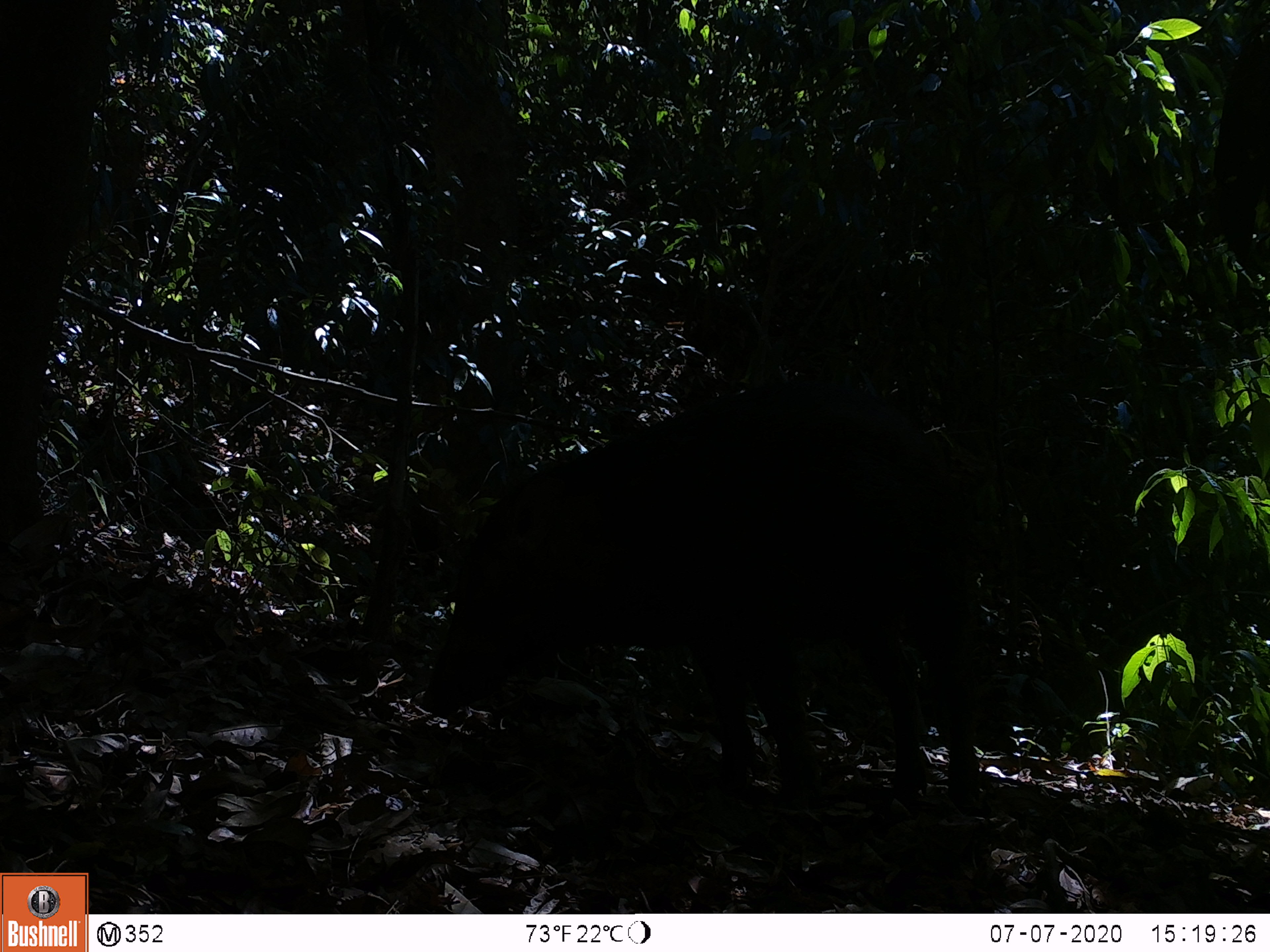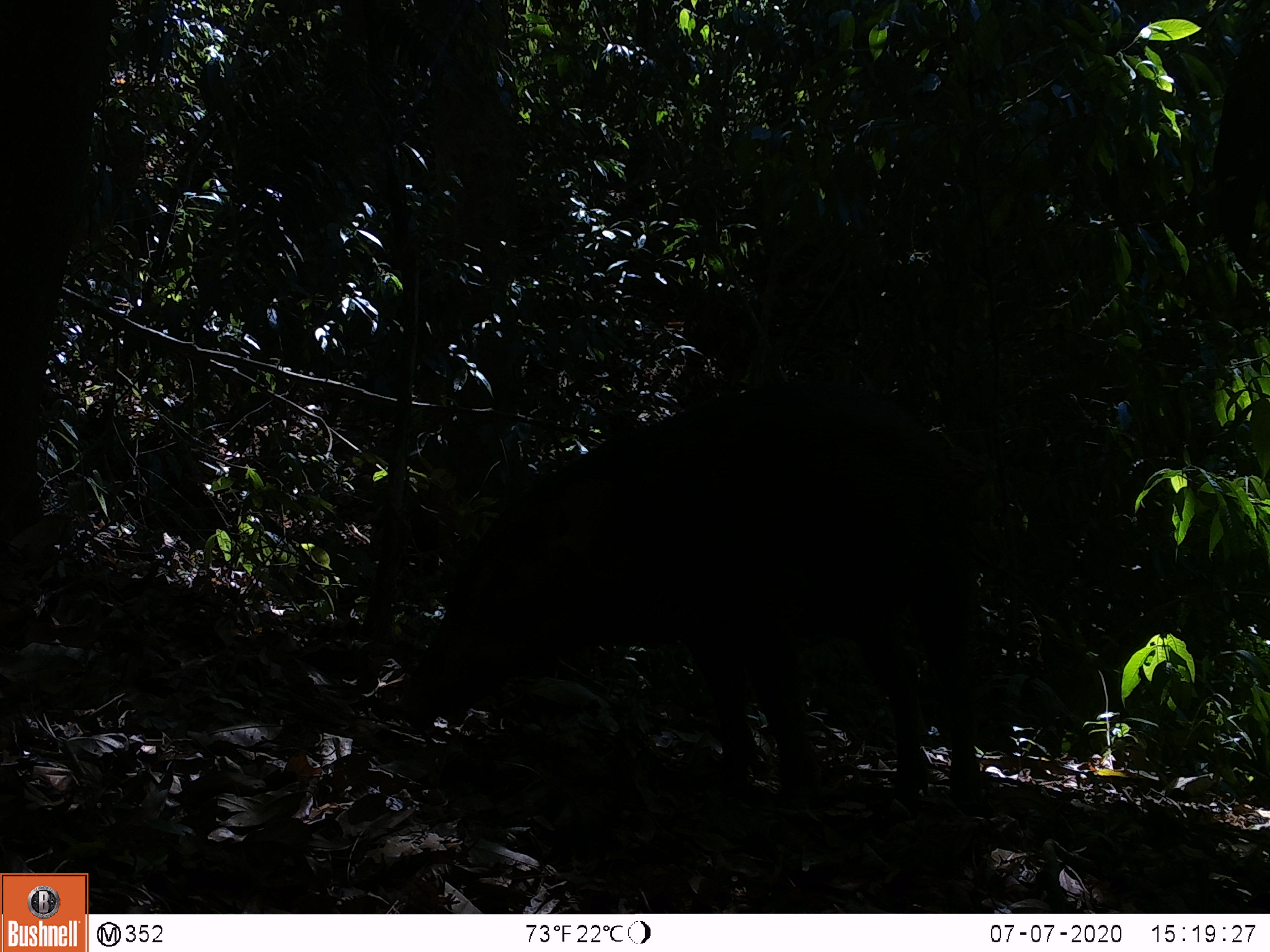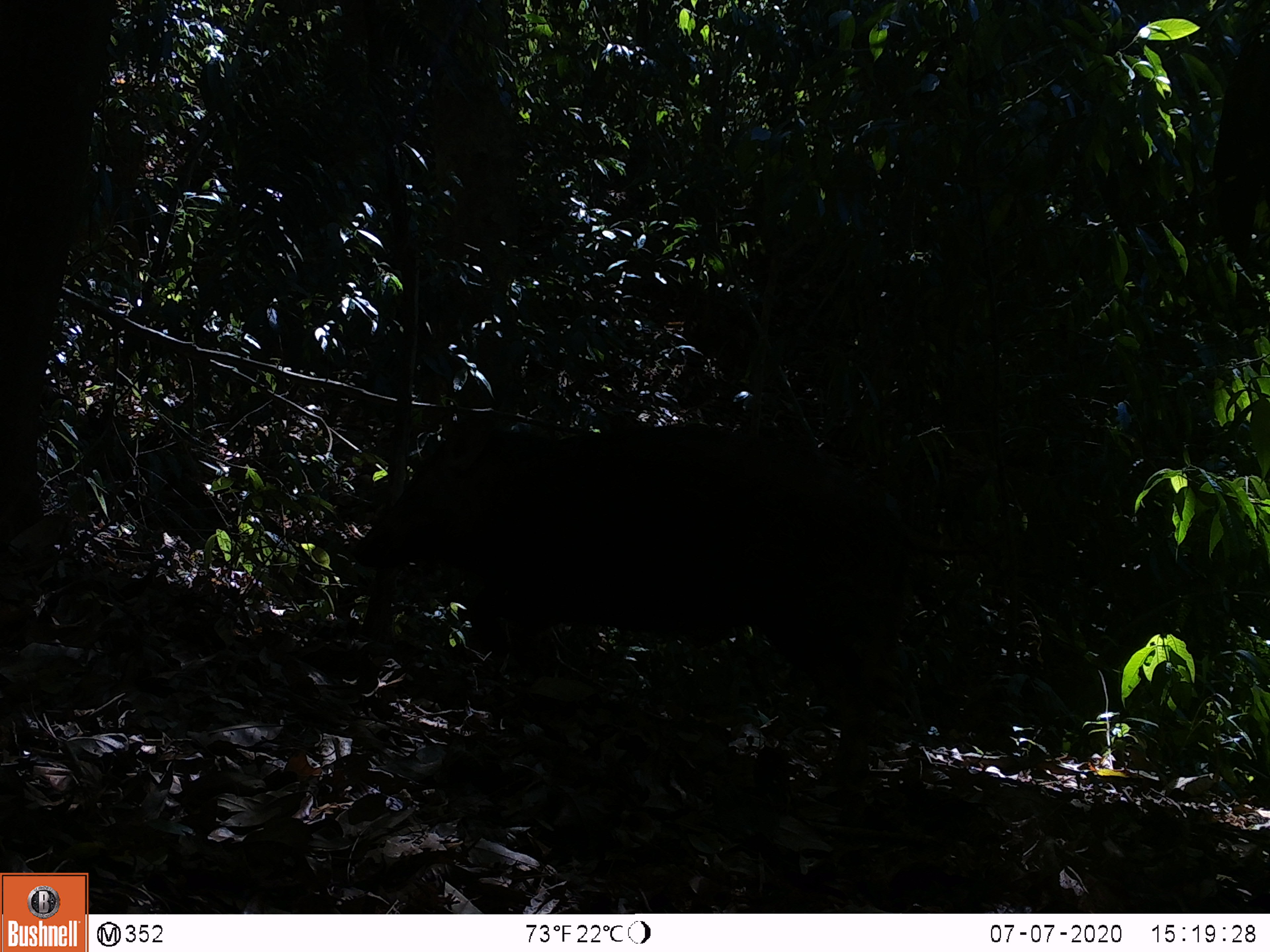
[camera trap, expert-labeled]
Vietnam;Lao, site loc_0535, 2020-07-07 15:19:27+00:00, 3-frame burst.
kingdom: Animalia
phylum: Chordata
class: Mammalia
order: Artiodactyla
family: Suidae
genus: Sus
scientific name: Sus scrofa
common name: eurasian wild pig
Eurasian wild pig (Sus scrofa). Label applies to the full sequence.